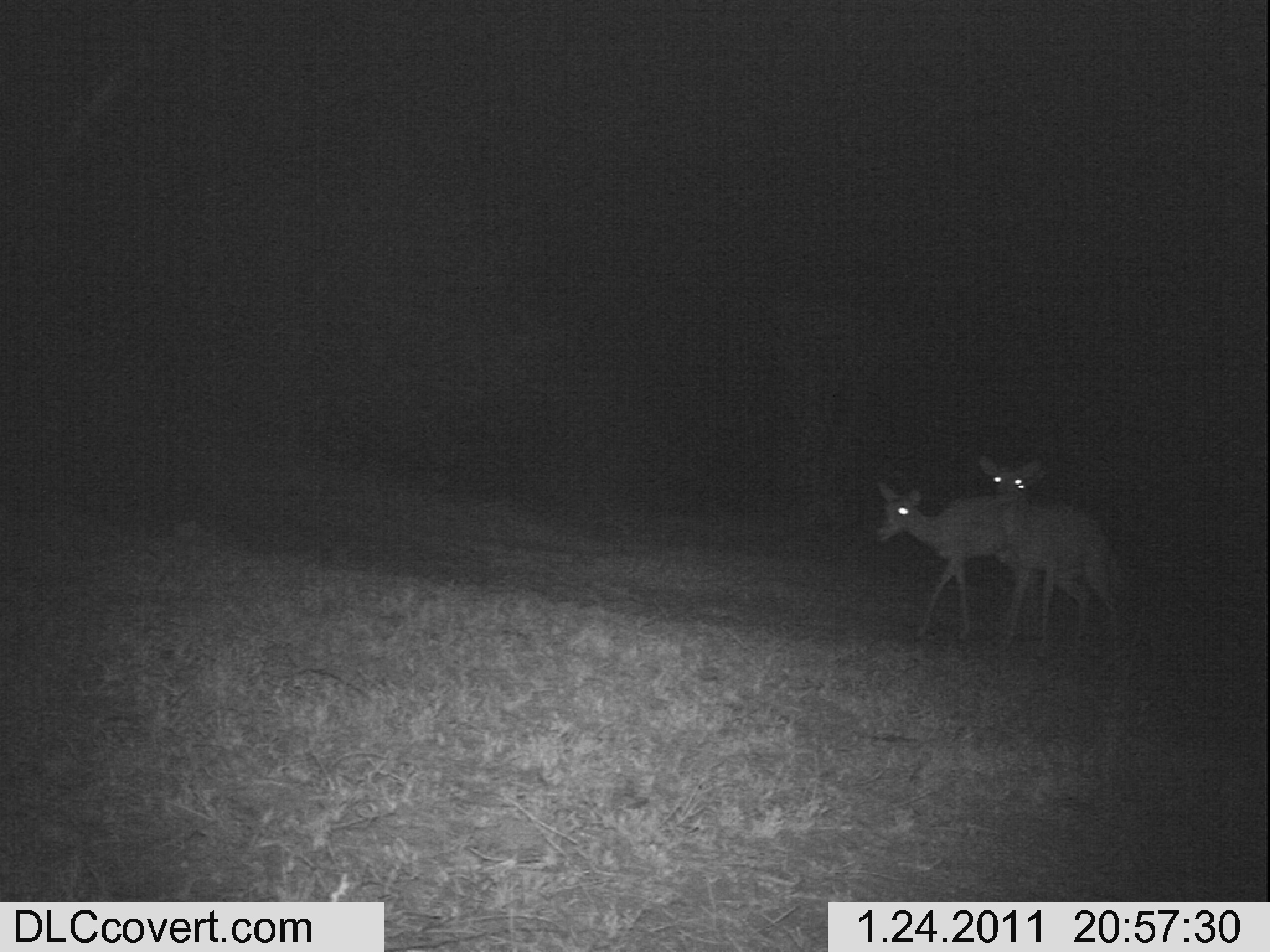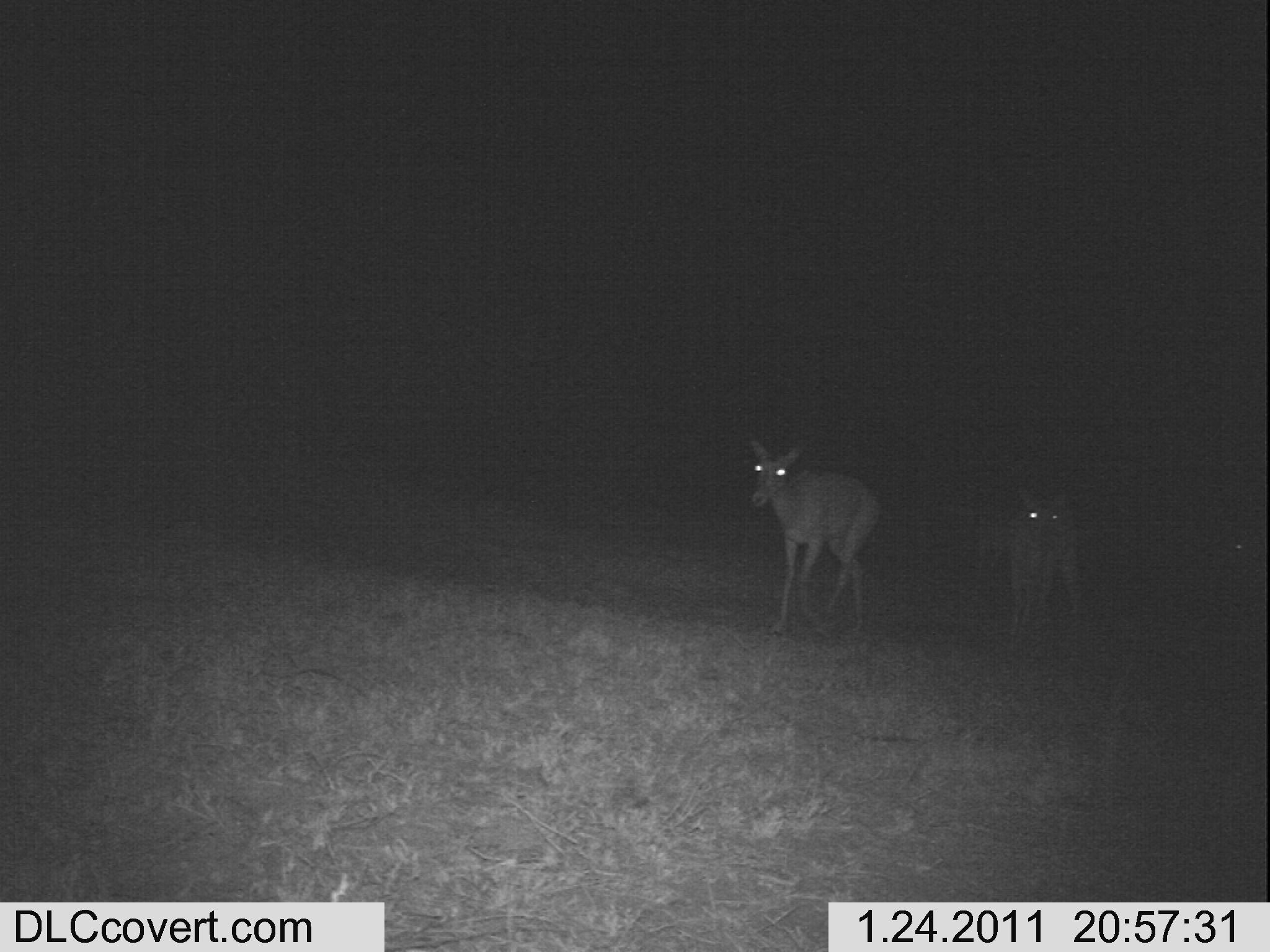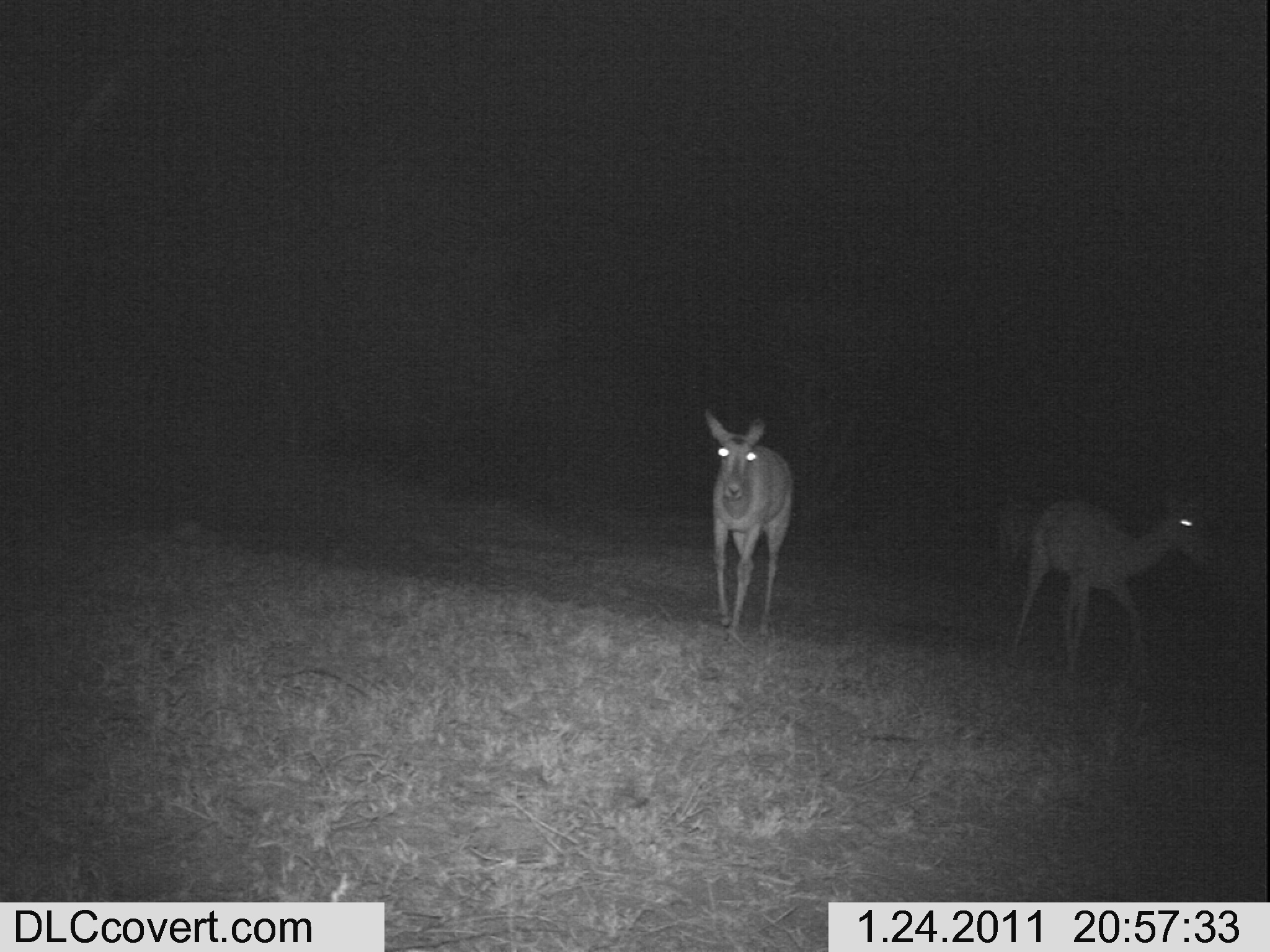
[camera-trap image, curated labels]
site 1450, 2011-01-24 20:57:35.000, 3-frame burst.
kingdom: Animalia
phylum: Chordata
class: Mammalia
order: Artiodactyla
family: Bovidae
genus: Aepyceros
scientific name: Aepyceros melampus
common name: impala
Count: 2.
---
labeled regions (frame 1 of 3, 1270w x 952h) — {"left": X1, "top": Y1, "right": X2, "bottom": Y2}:
aepyceros melampus: {"left": 966, "top": 449, "right": 1128, "bottom": 656}; {"left": 870, "top": 476, "right": 1042, "bottom": 643}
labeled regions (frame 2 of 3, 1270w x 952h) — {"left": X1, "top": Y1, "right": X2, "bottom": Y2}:
aepyceros melampus: {"left": 747, "top": 436, "right": 881, "bottom": 644}; {"left": 998, "top": 472, "right": 1090, "bottom": 664}; {"left": 1188, "top": 493, "right": 1270, "bottom": 663}